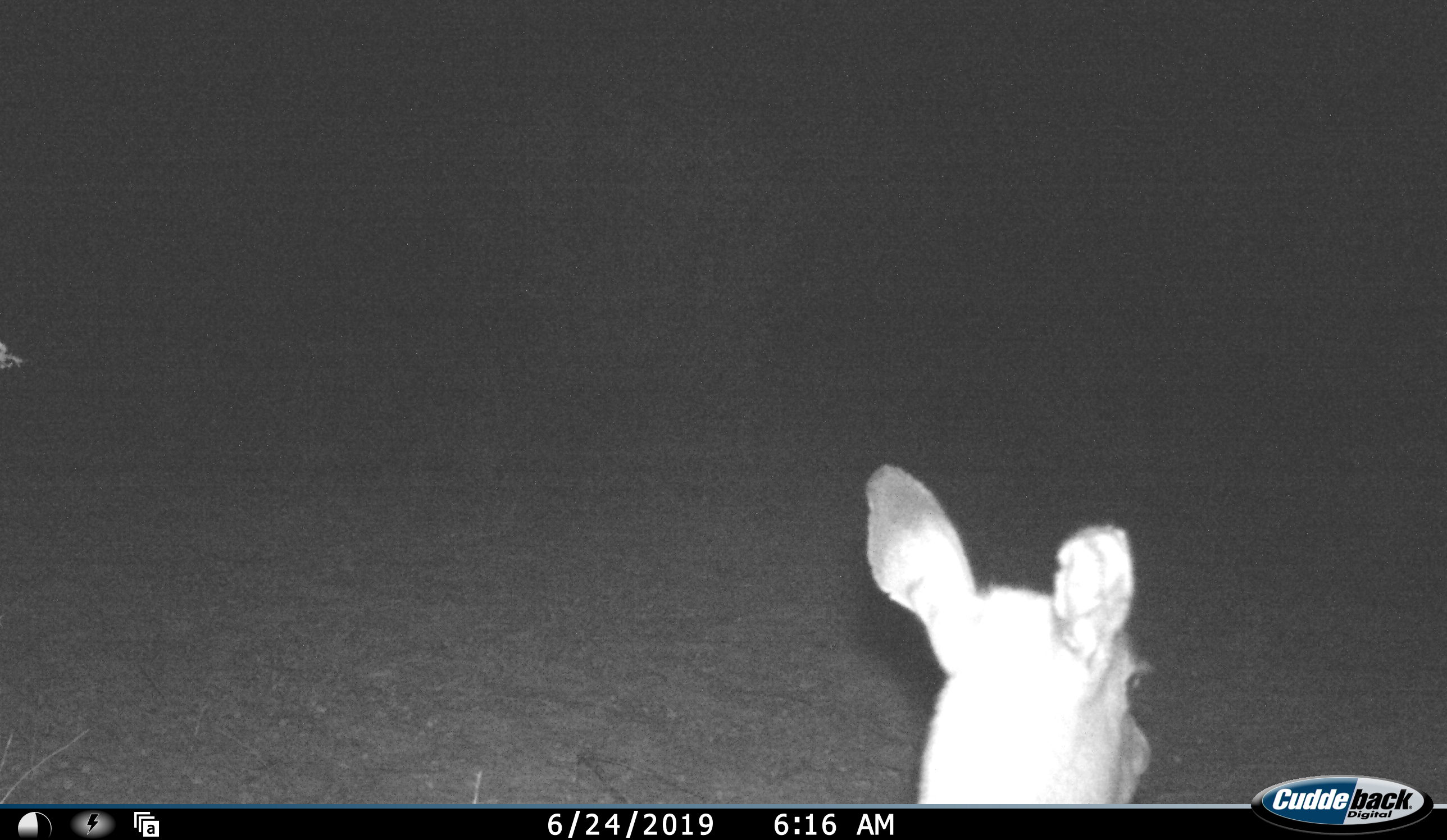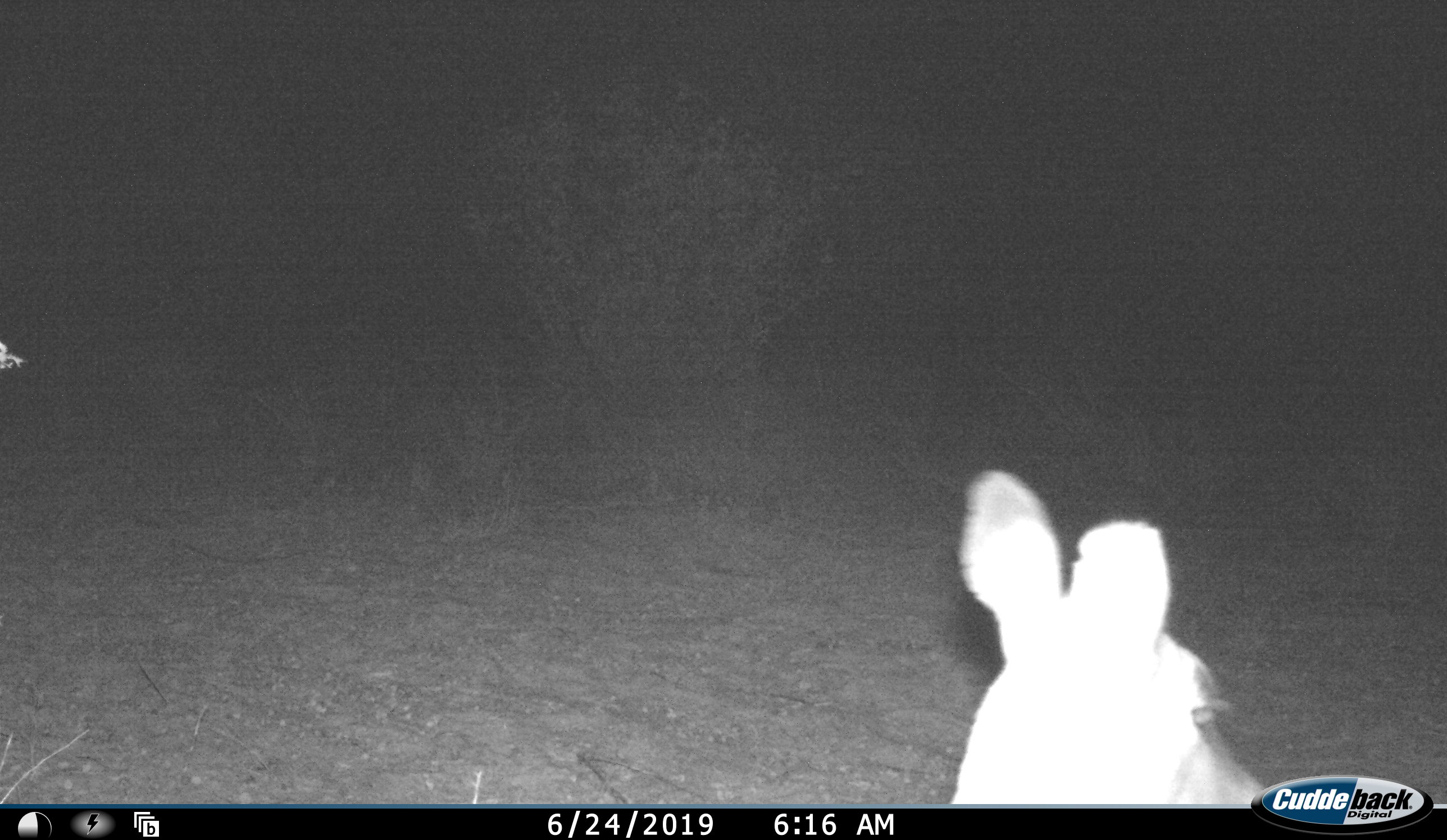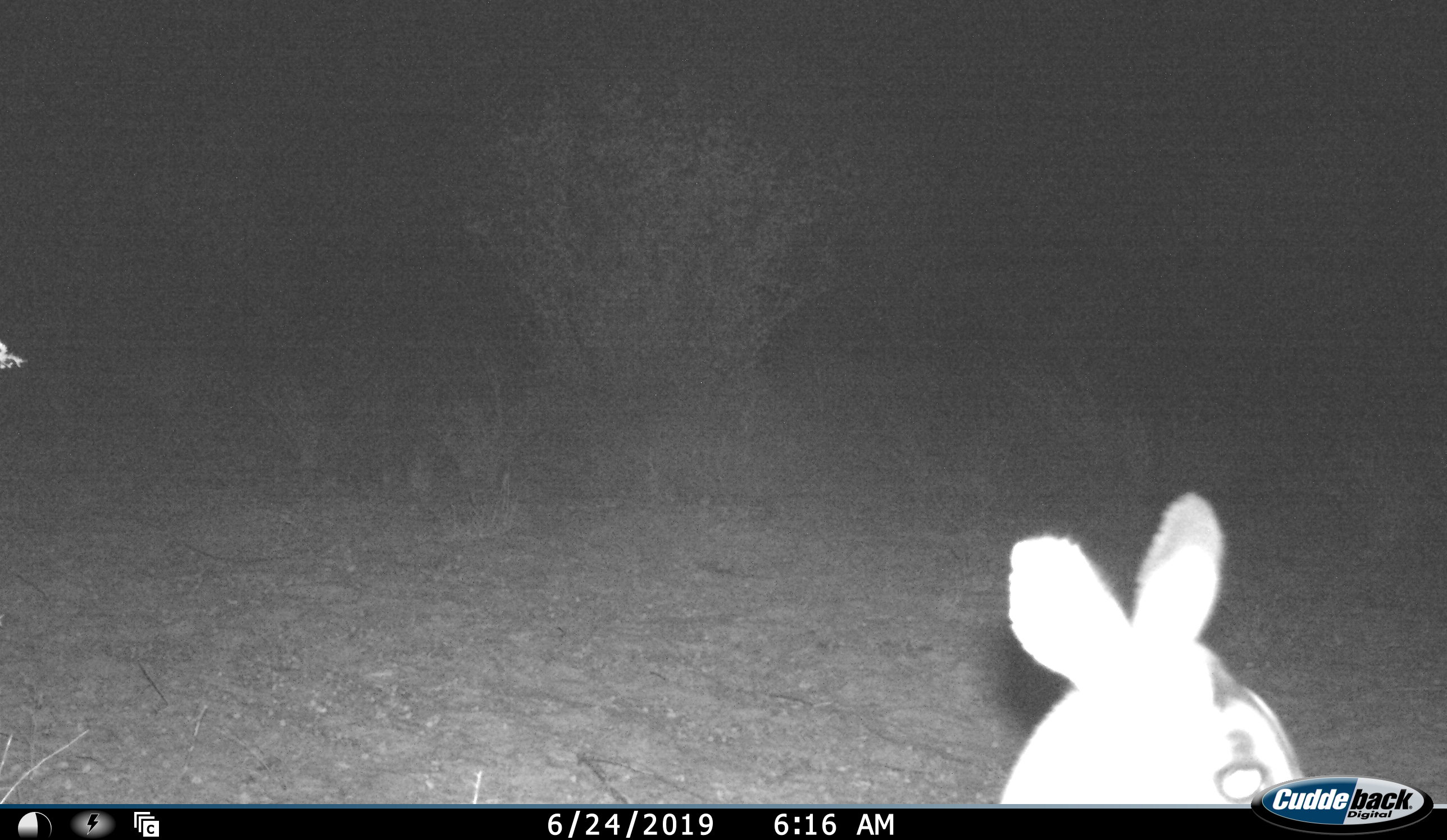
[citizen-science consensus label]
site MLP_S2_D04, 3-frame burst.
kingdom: Animalia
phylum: Chordata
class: Mammalia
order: Artiodactyla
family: Bovidae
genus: Raphicerus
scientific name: Raphicerus campestris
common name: steenbok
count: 1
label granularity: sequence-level